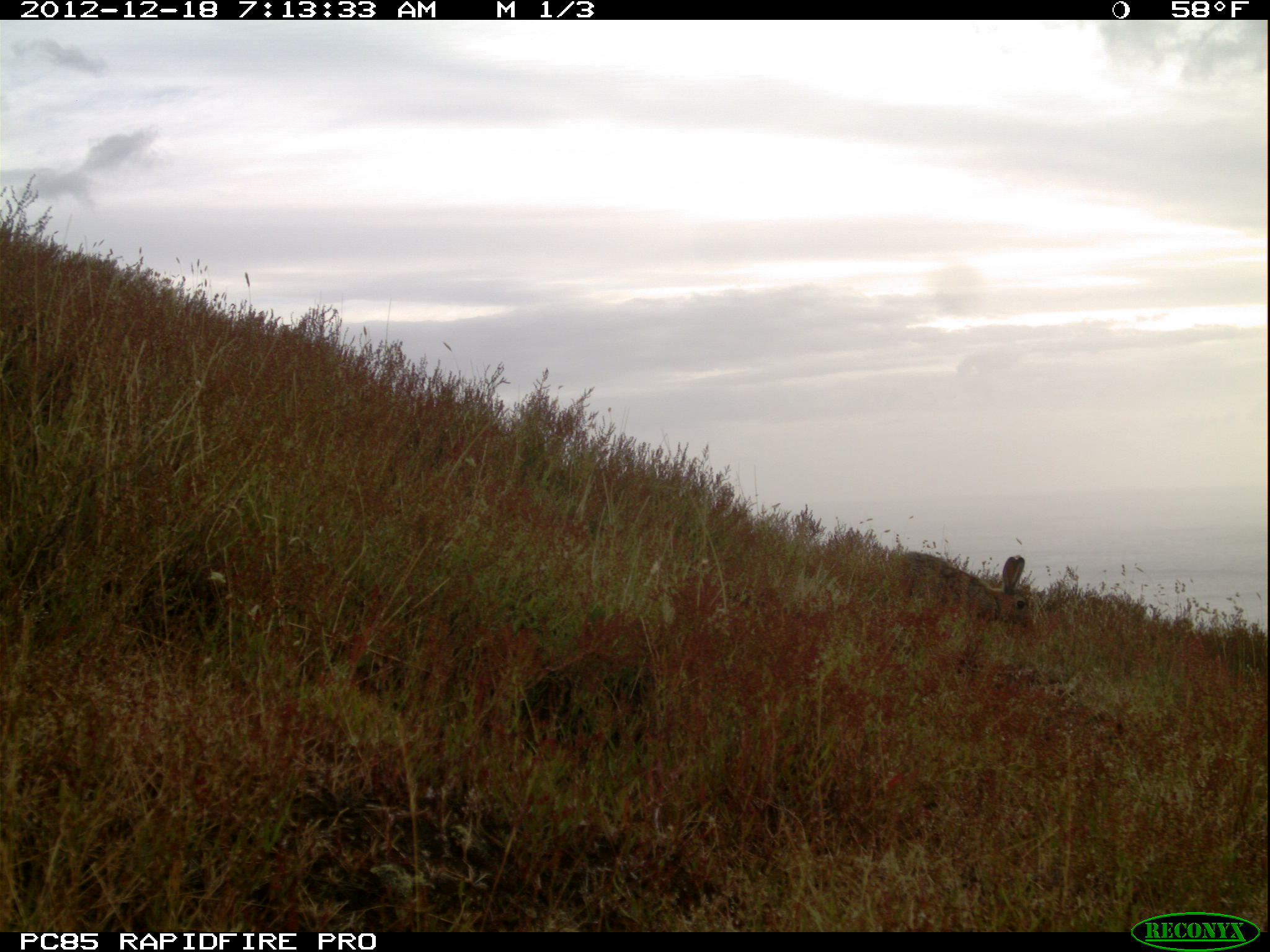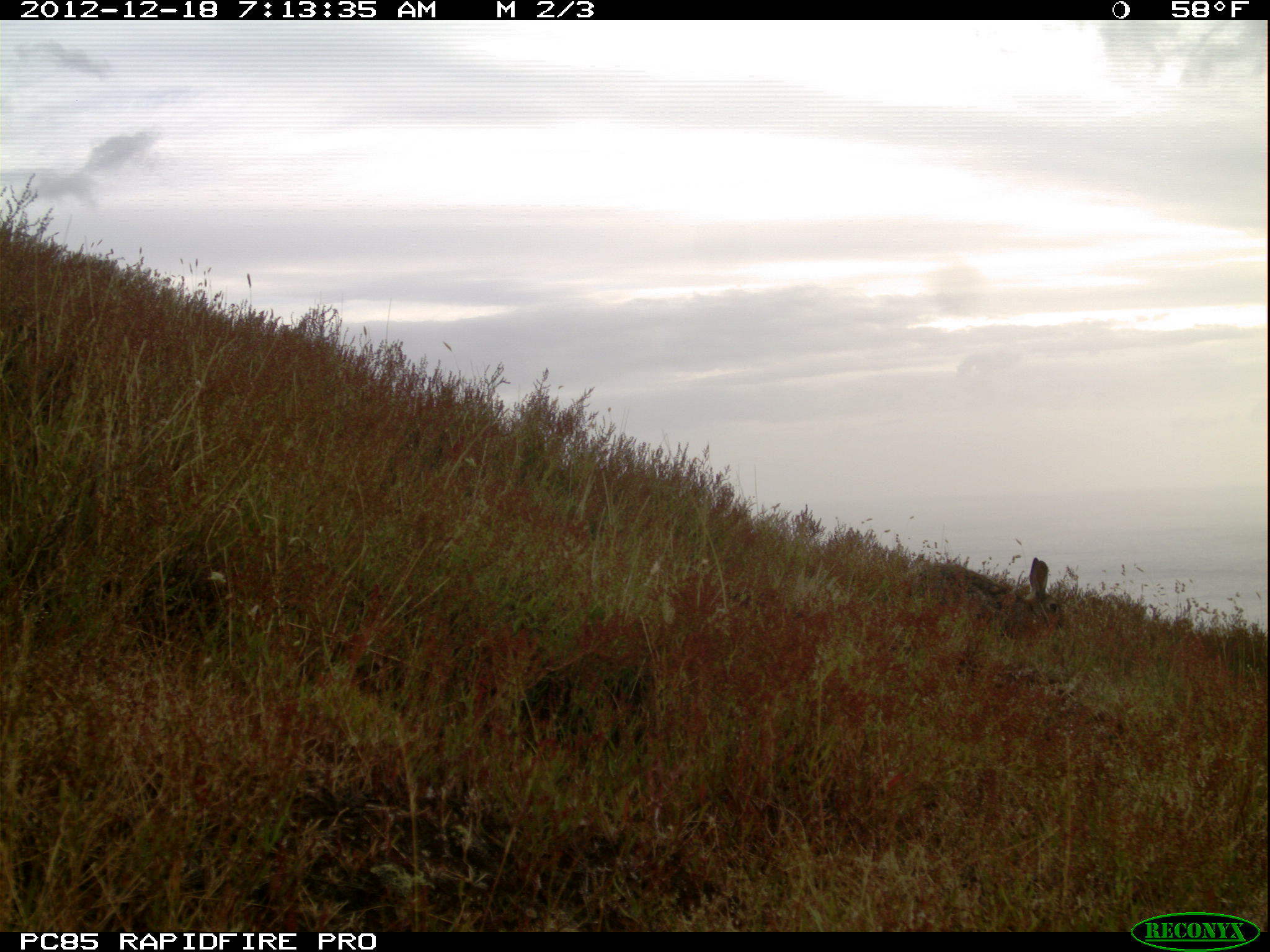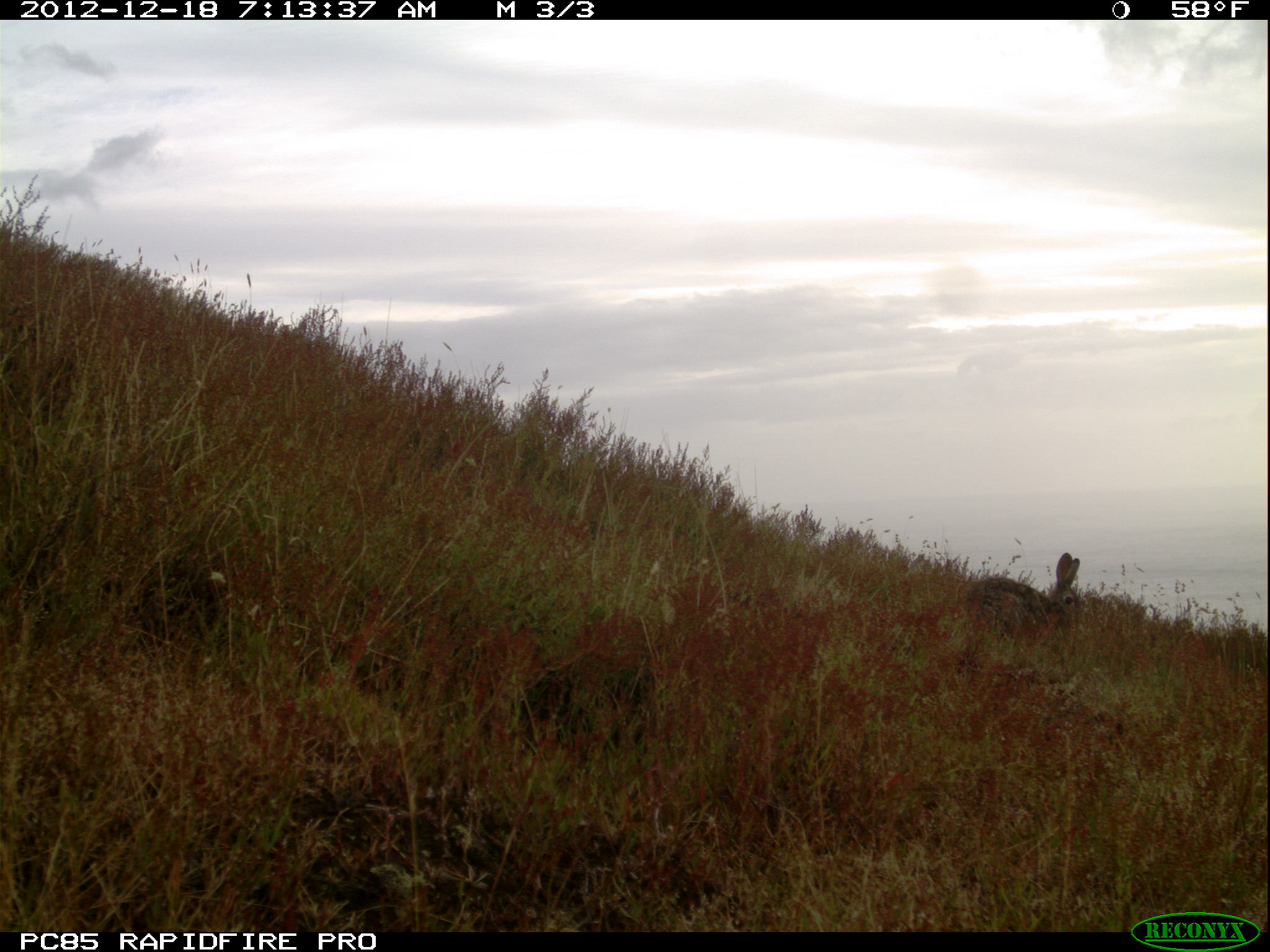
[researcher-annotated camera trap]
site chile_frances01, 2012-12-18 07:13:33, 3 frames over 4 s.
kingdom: Animalia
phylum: Chordata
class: Mammalia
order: Lagomorpha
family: Leporidae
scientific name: Leporidae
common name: rabbits and hares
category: rabbit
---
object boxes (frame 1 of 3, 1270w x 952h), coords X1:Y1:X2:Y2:
rabbit: 892:547:1036:638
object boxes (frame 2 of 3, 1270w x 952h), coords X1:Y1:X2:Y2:
rabbit: 897:553:1071:644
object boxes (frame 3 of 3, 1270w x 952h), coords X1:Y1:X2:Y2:
rabbit: 959:553:1083:646